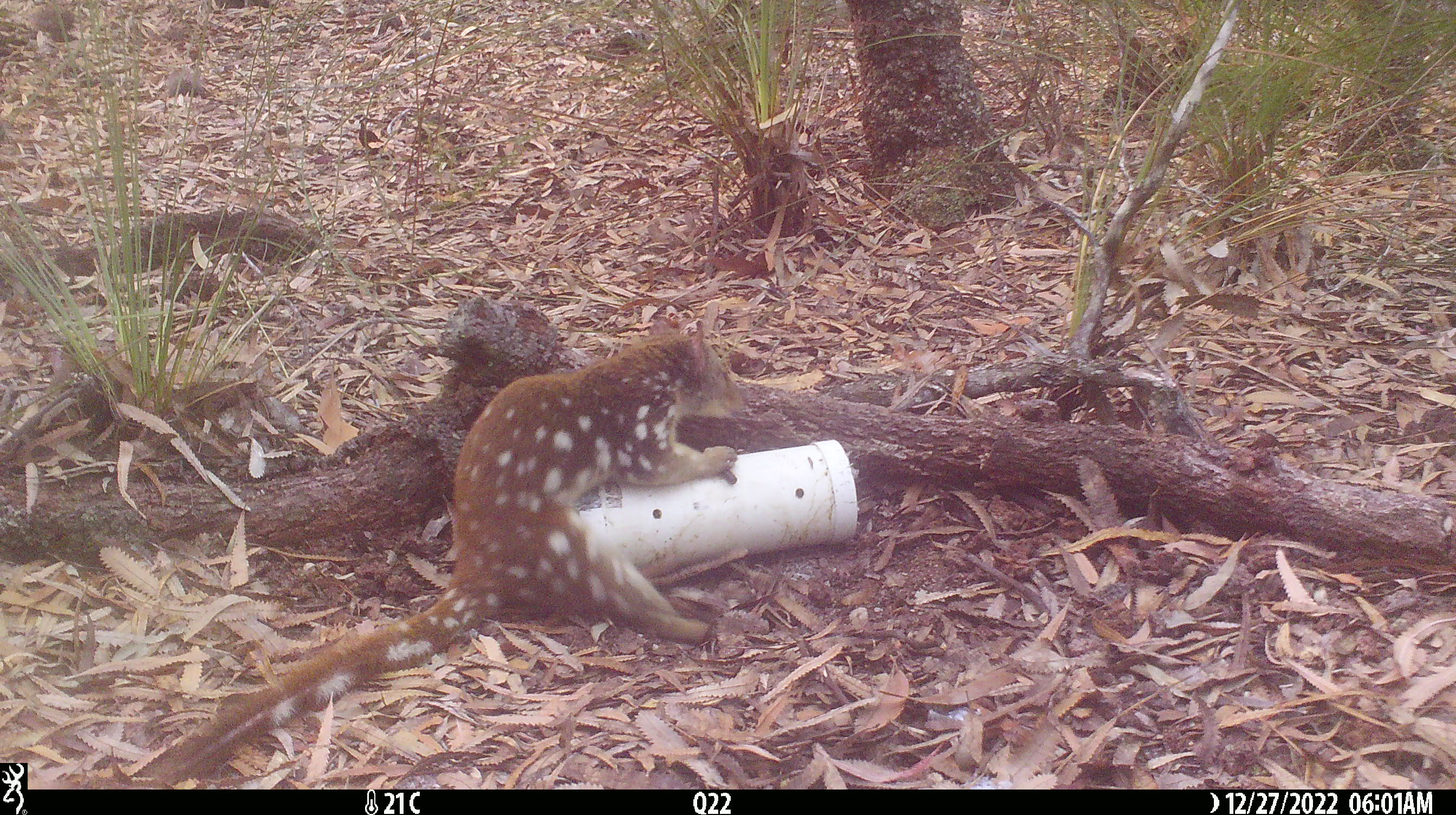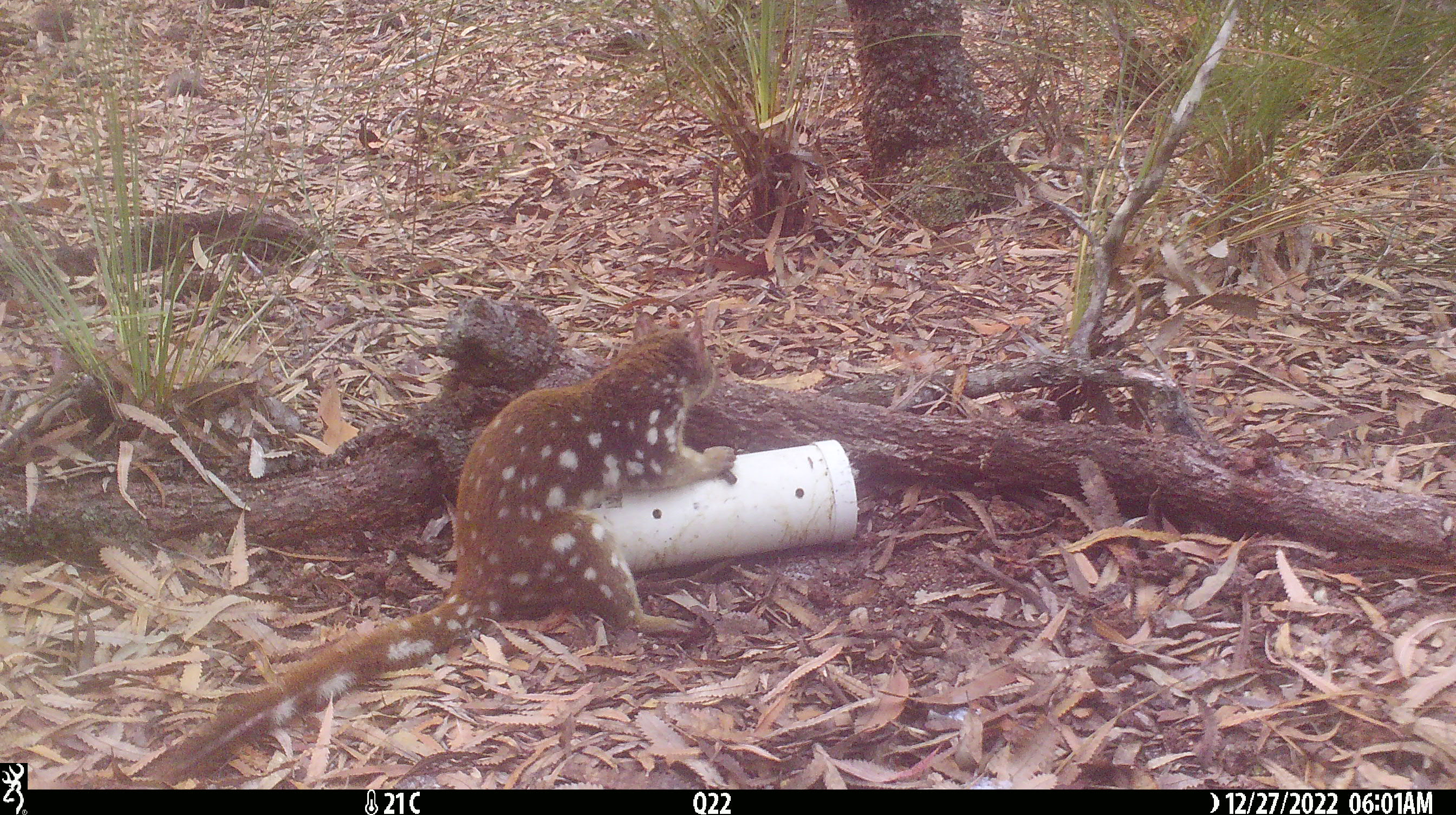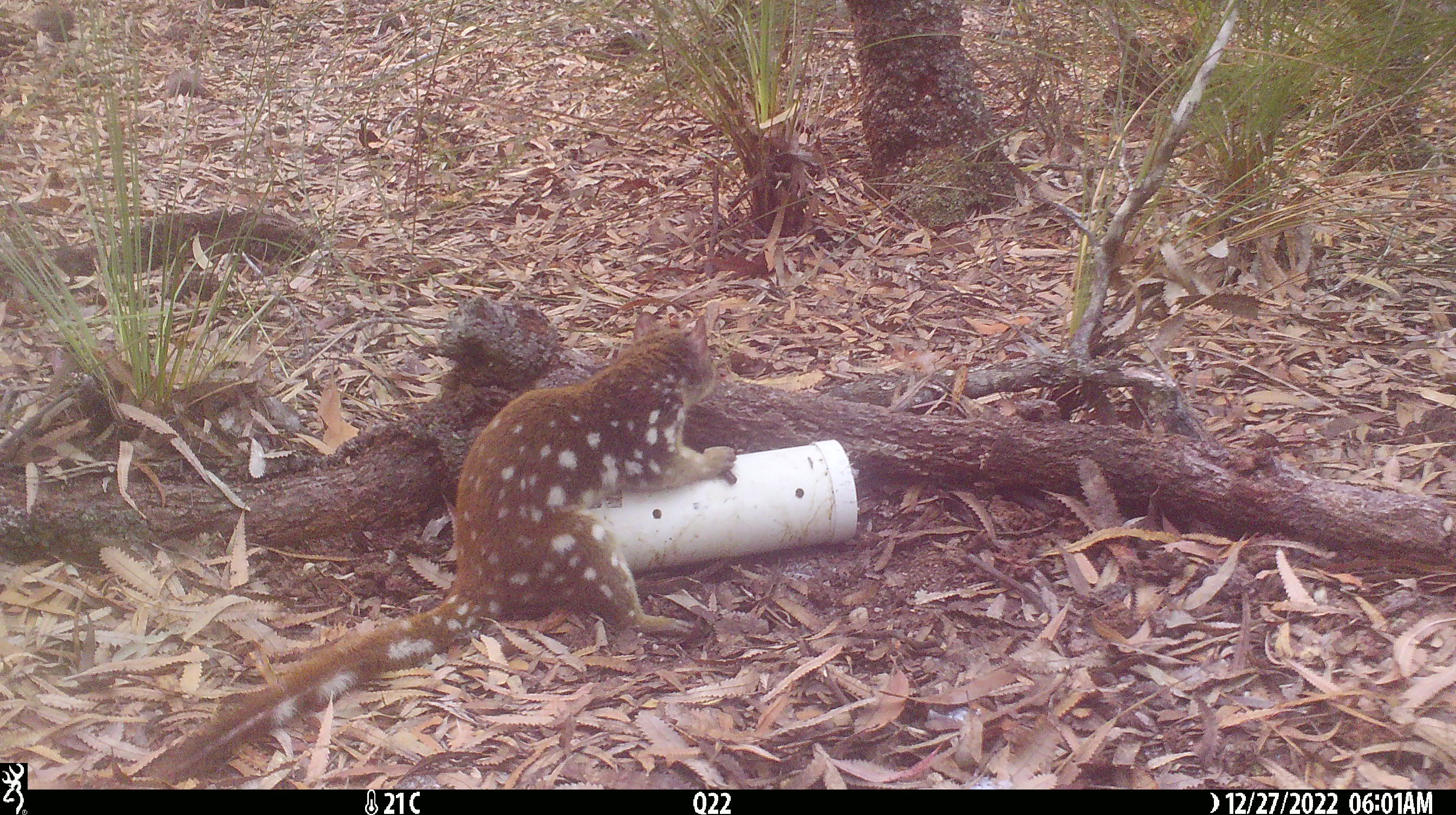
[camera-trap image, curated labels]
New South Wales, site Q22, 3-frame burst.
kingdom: Animalia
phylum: Chordata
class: Mammalia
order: Dasyuromorphia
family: Dasyuridae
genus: Dasyurus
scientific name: Dasyurus maculatus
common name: spotted-tailed quoll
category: quoll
Quoll (spotted-tailed quoll) (Dasyurus maculatus).